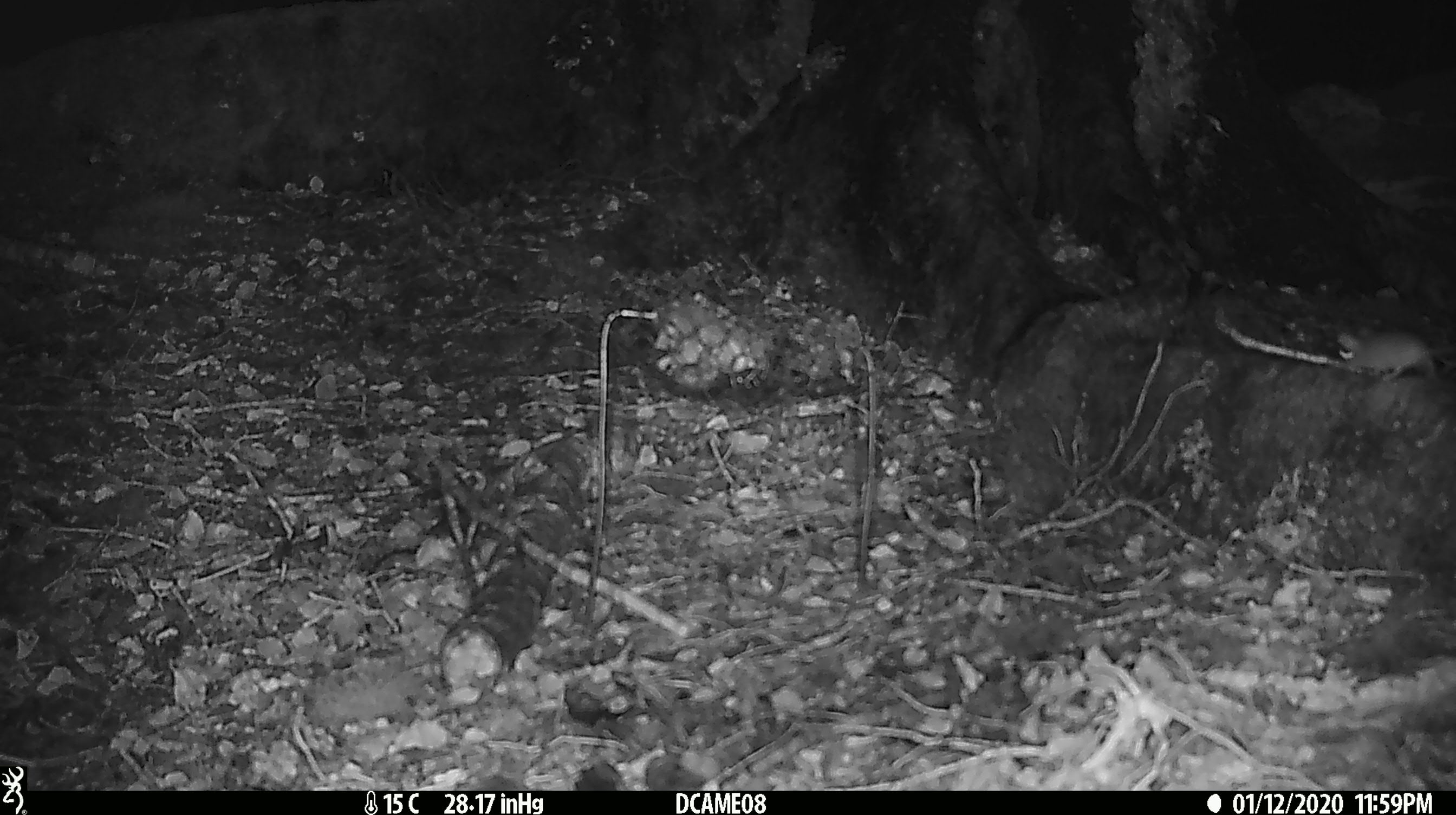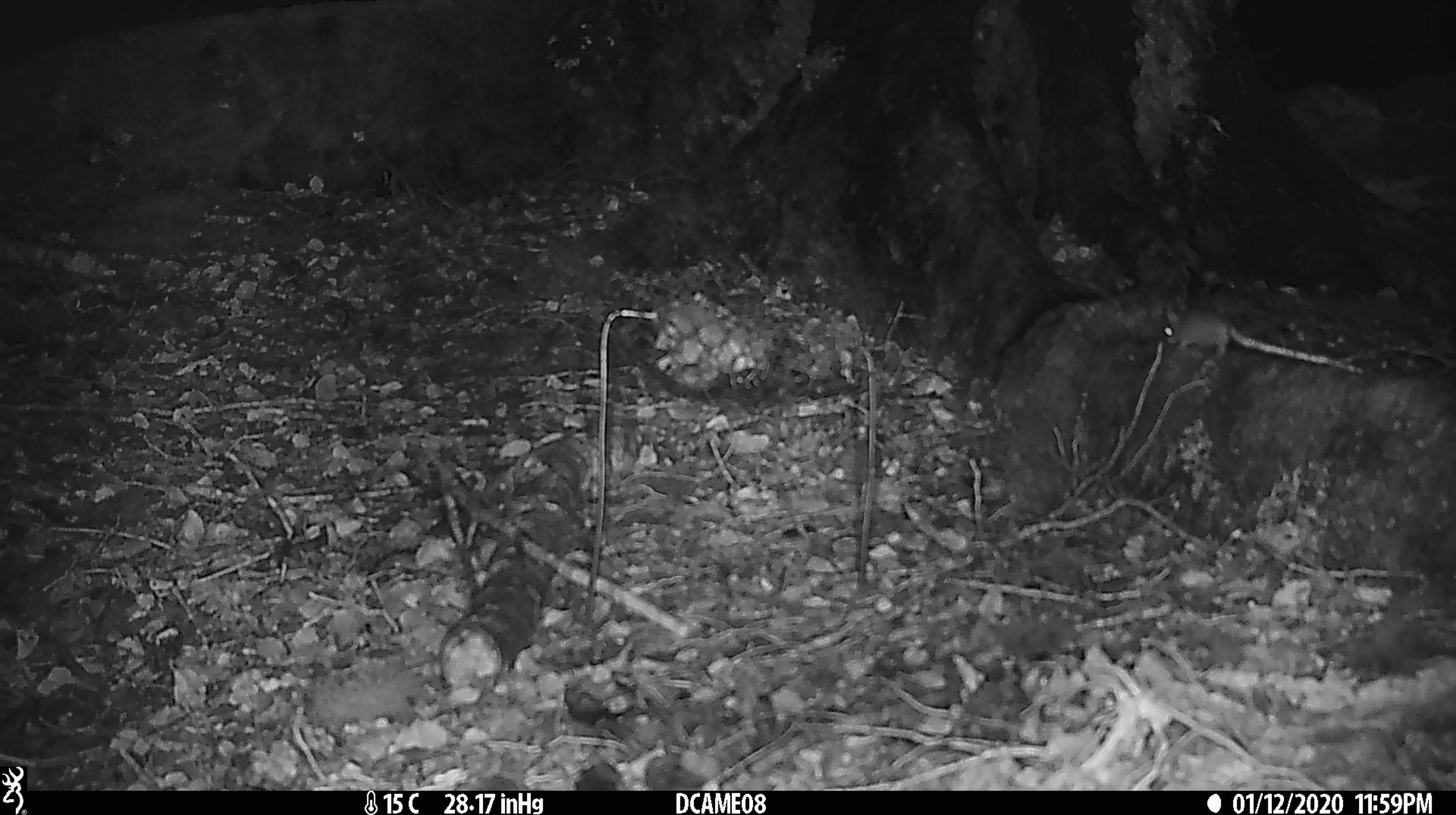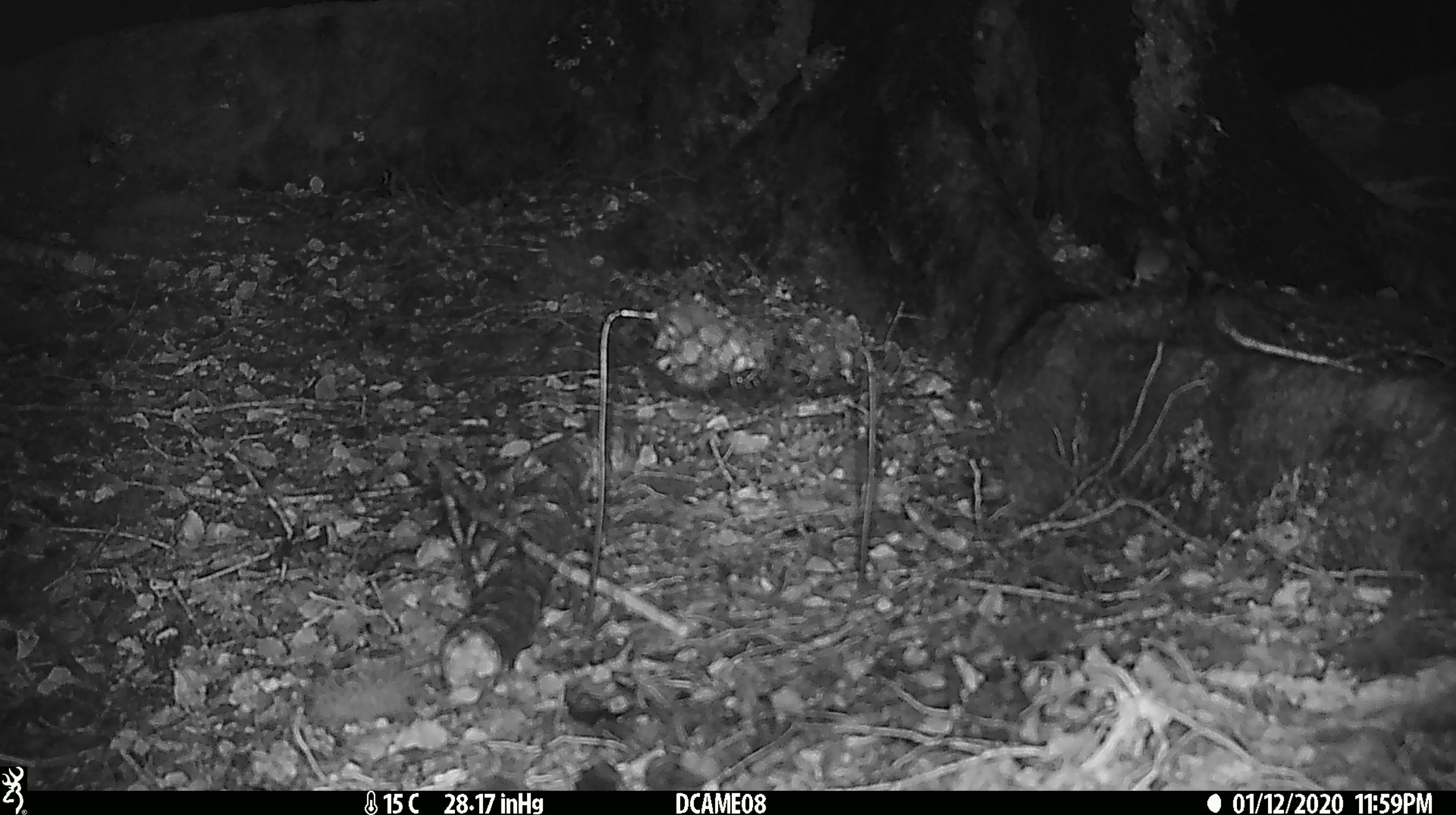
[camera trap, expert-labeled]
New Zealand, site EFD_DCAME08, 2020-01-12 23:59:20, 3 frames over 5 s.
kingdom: Animalia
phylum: Chordata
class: Mammalia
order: Rodentia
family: Muridae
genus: Mus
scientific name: Mus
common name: mouse